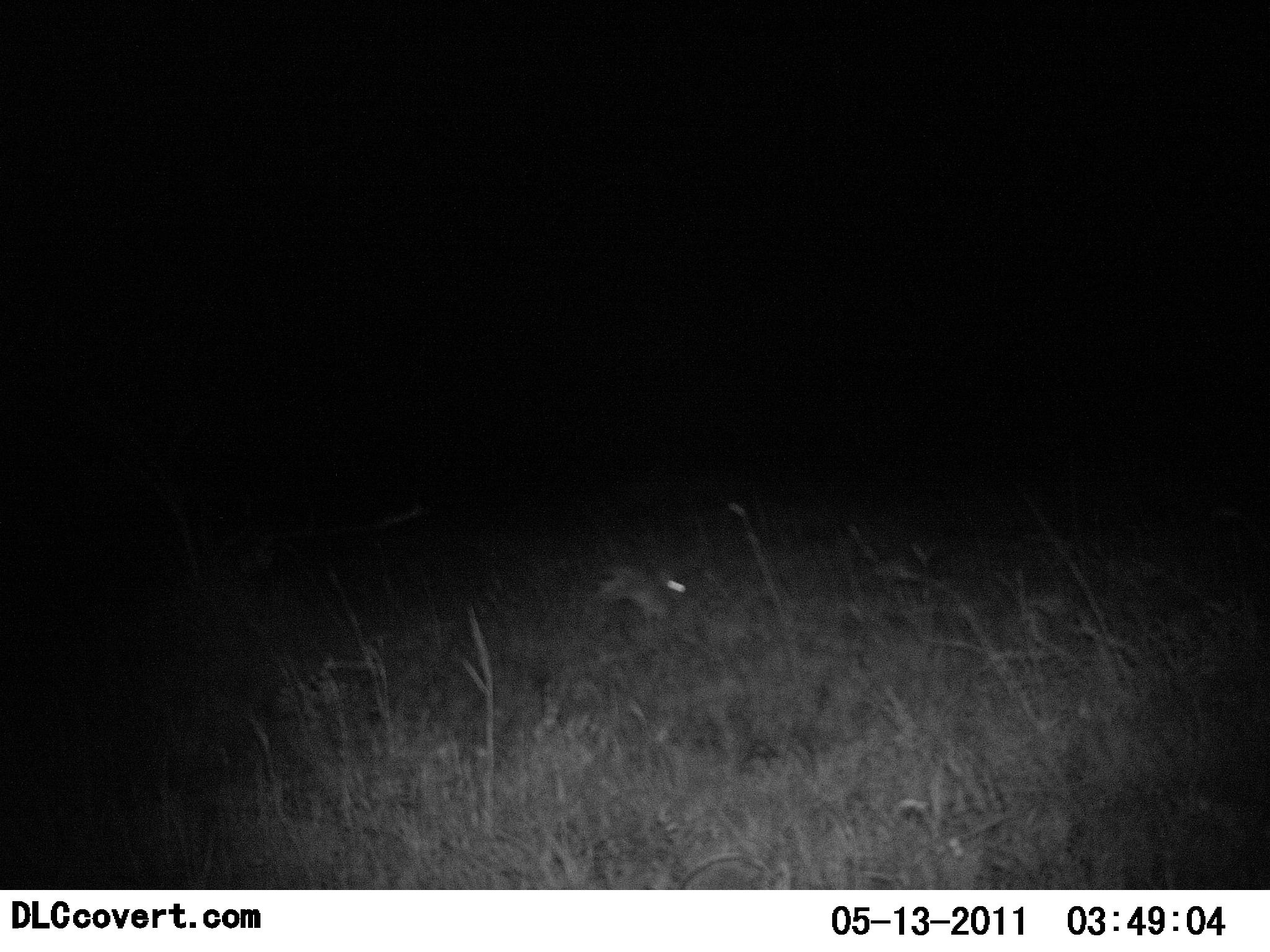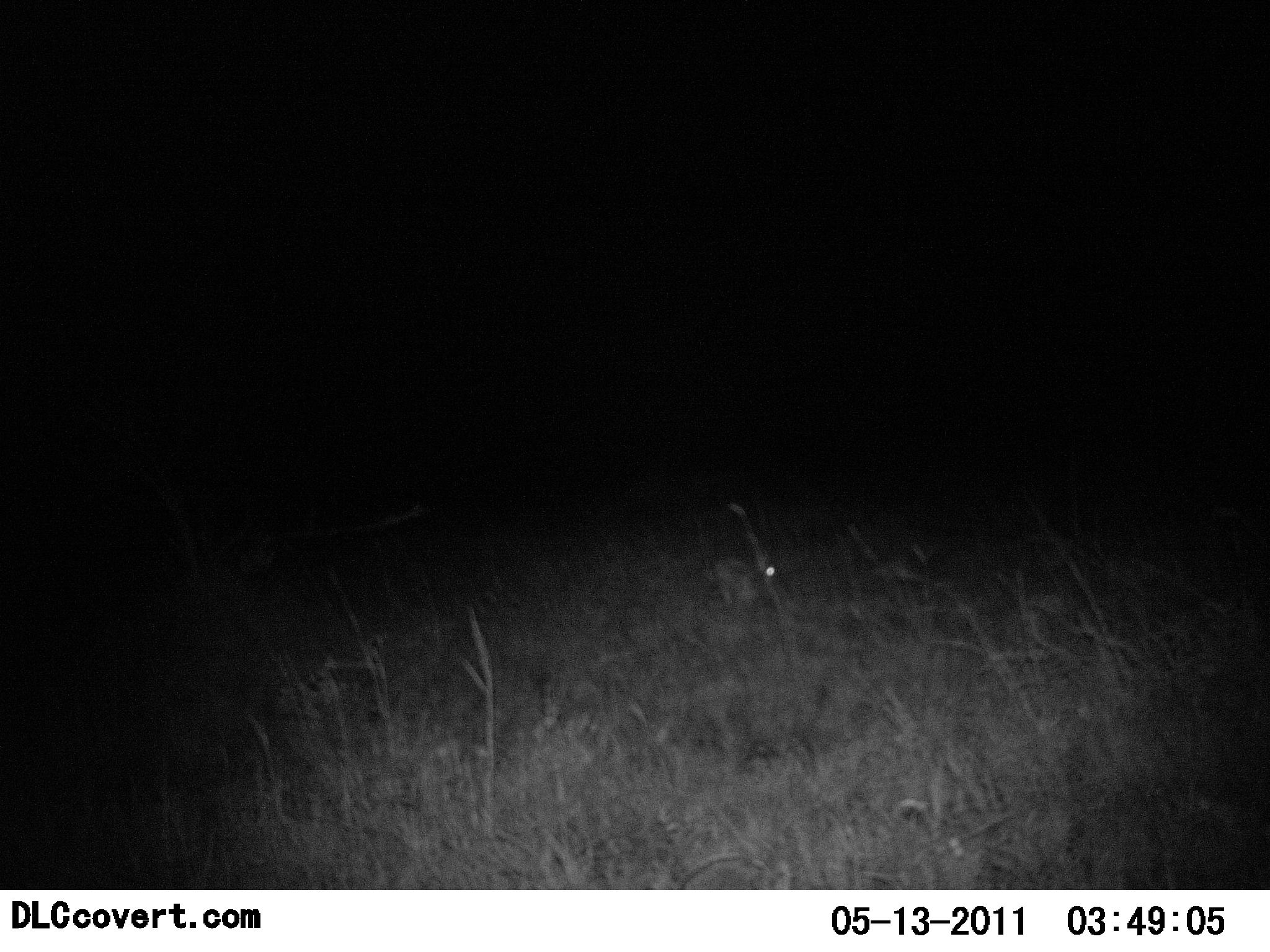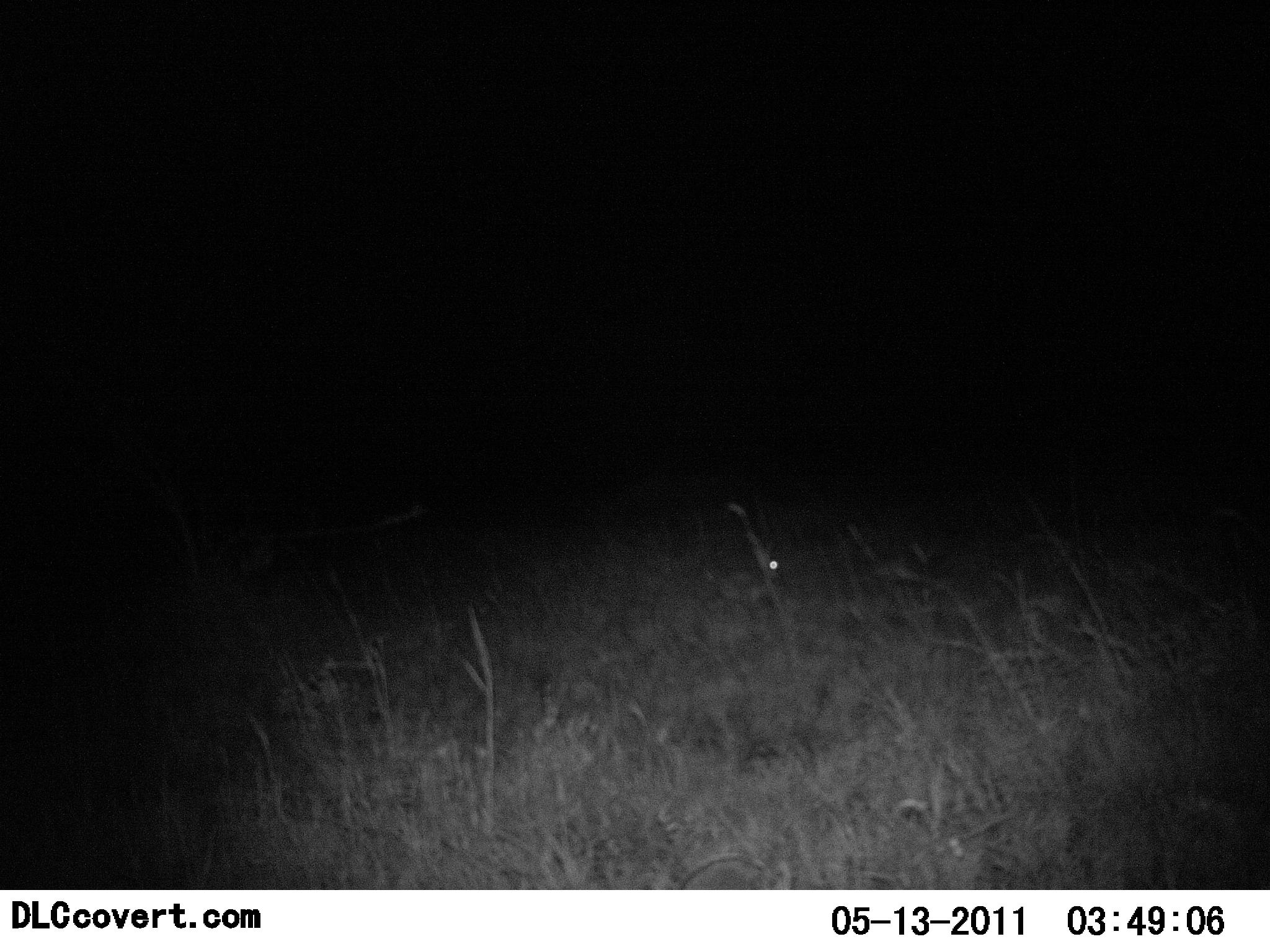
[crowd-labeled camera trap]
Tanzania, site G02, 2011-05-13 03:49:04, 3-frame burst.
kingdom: Animalia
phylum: Chordata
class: Mammalia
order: Lagomorpha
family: Leporidae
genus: Lepus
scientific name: Lepus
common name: hare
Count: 1.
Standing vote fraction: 0%.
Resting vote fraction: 0%.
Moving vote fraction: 100%.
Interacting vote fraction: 0%.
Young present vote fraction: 0%.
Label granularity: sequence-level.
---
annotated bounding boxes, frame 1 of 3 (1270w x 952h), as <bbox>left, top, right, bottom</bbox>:
animal: <bbox>591, 555, 692, 637</bbox>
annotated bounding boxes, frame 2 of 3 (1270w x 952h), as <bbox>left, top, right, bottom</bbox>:
animal: <bbox>711, 558, 779, 612</bbox>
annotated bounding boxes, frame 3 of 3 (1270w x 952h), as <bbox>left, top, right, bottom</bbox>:
animal: <bbox>721, 559, 783, 609</bbox>